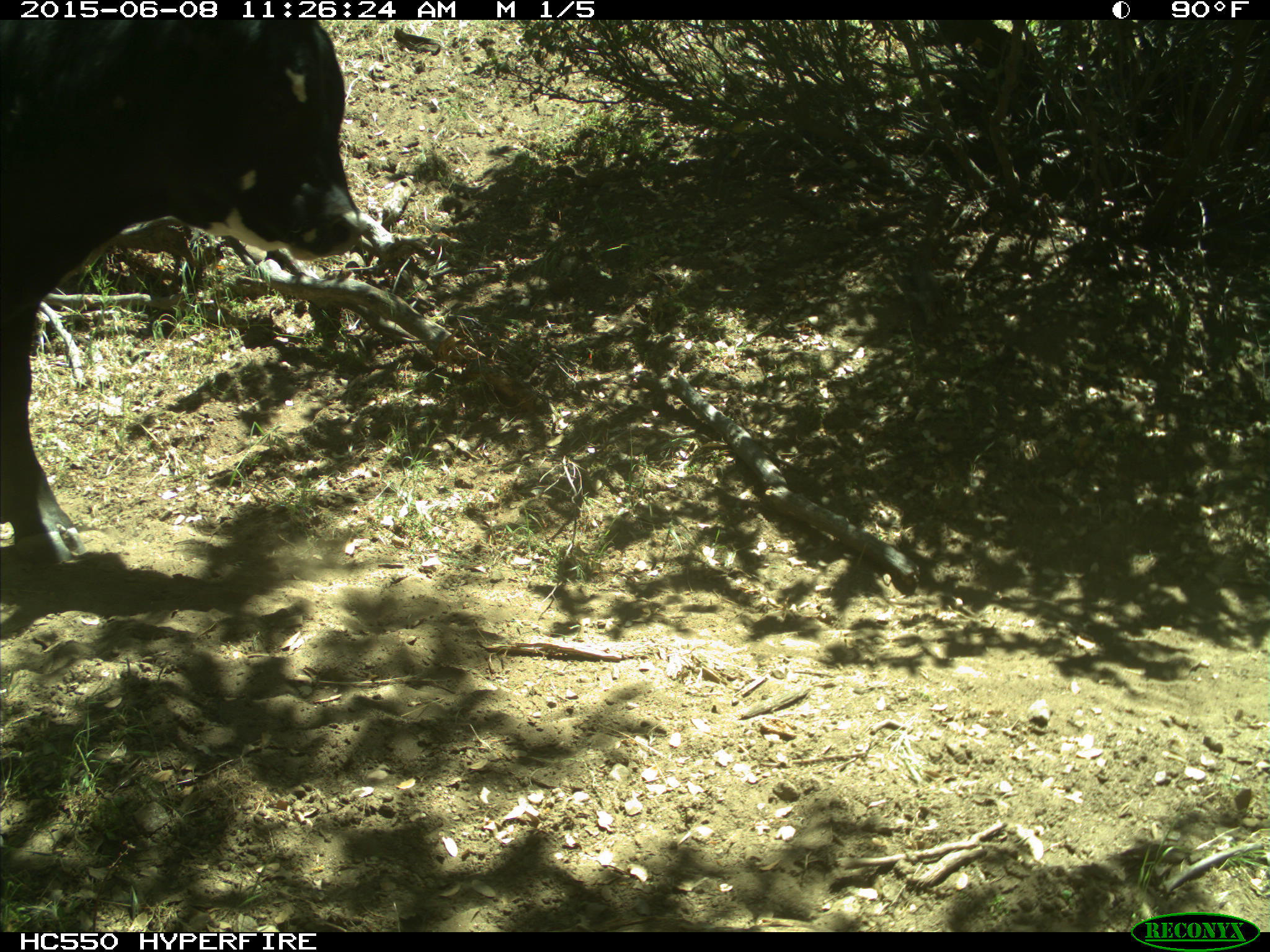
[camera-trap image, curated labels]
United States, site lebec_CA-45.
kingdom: Animalia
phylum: Chordata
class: Mammalia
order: Artiodactyla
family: Bovidae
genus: Bos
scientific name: Bos taurus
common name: domestic cow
Bos taurus (domestic cow).